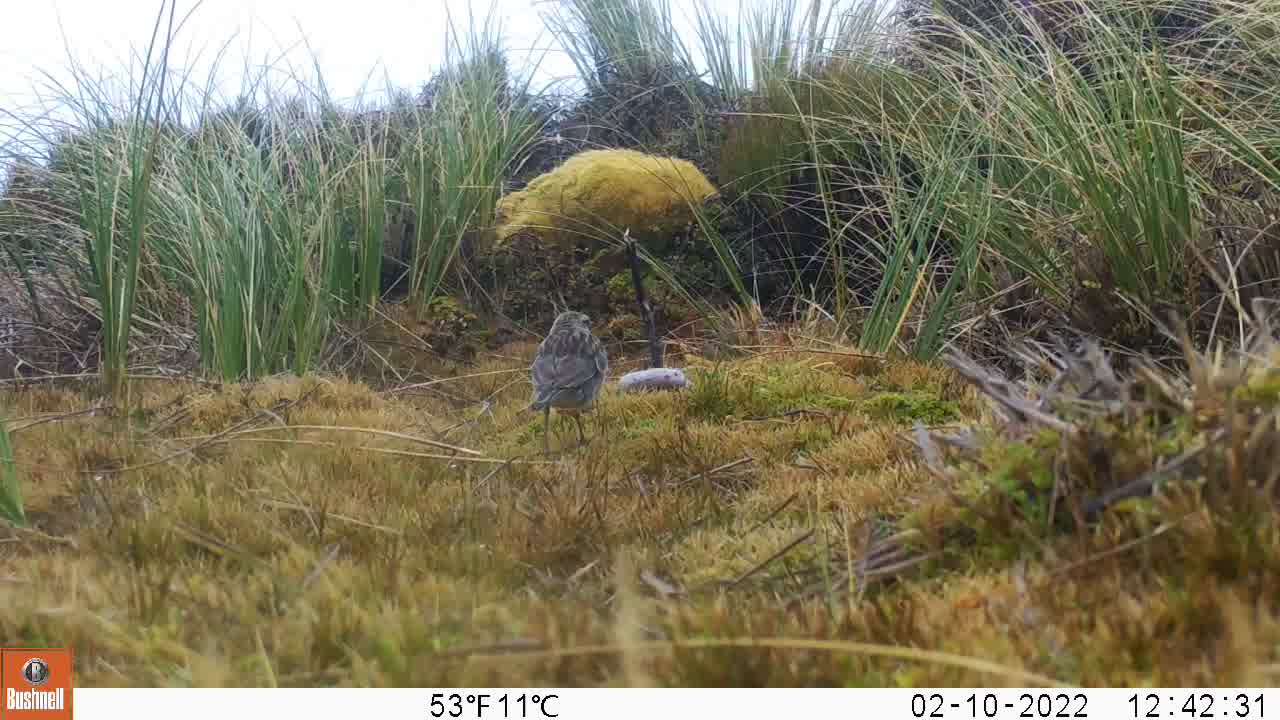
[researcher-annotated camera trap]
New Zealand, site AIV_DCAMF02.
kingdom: Animalia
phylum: Chordata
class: Aves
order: Passeriformes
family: Motacillidae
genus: Anthus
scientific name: Anthus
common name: pipit